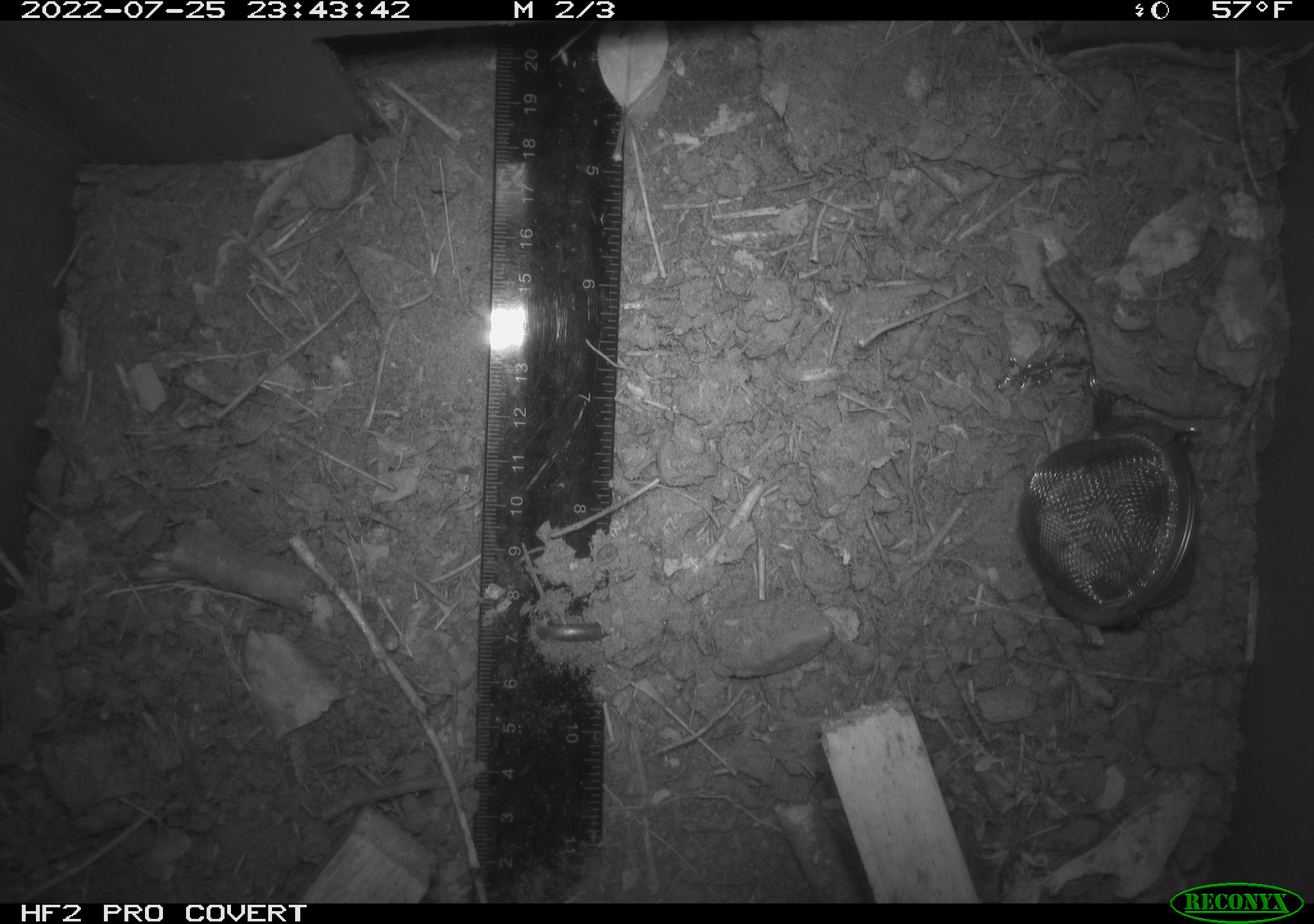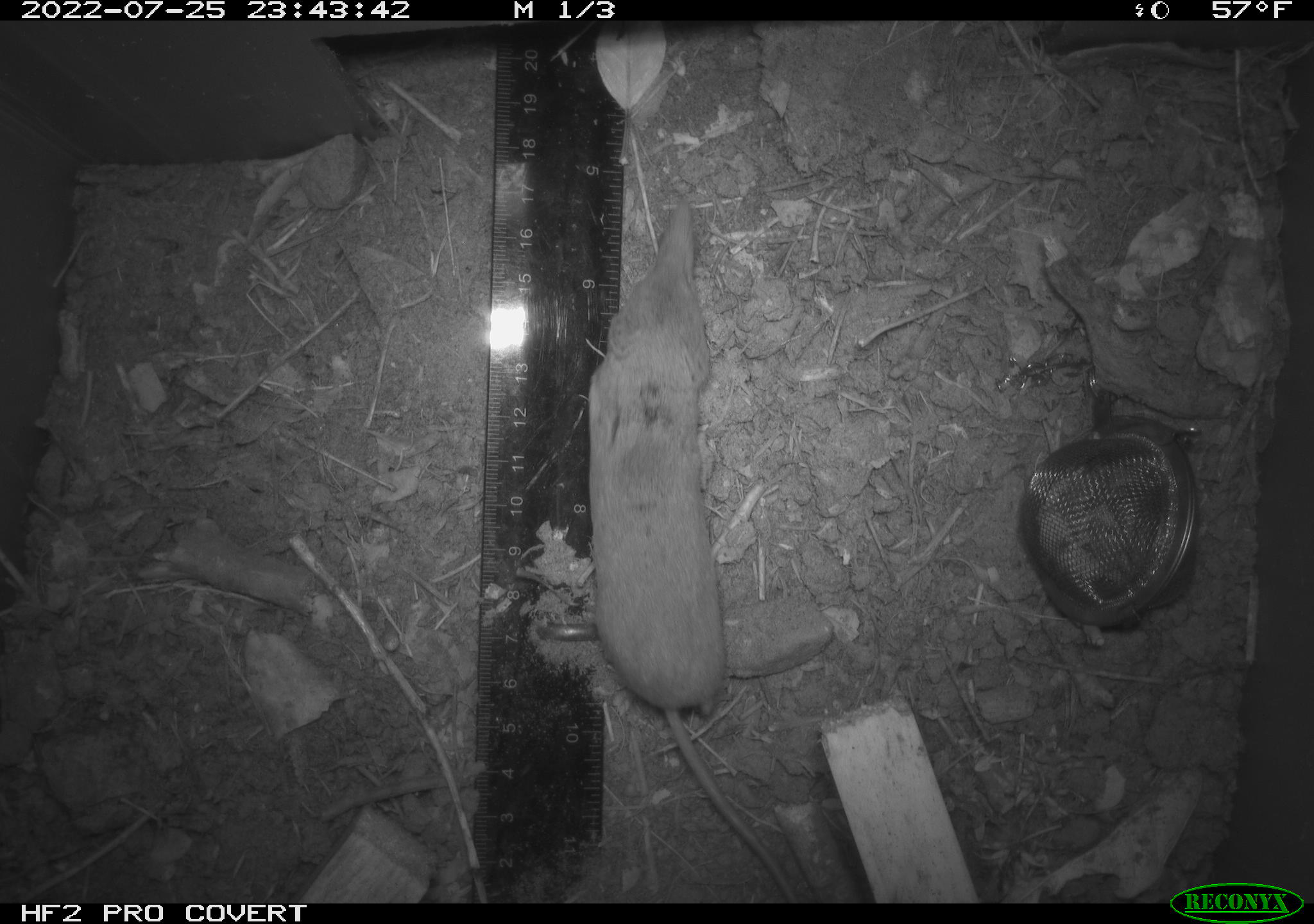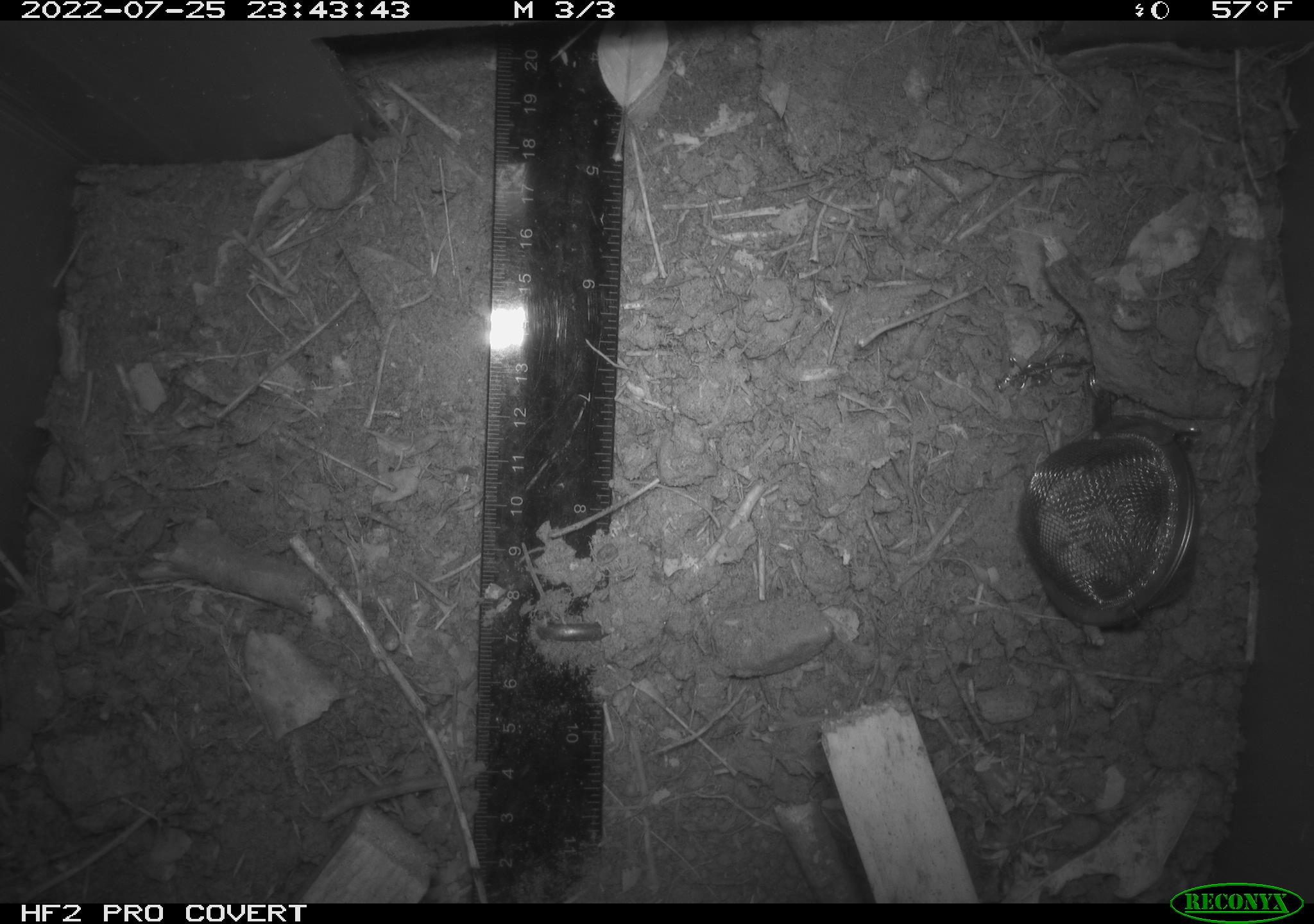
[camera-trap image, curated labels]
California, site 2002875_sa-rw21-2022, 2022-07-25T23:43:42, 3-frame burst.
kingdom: Animalia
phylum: Chordata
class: Mammalia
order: Eulipotyphla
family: Soricidae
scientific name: Soricidae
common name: shrews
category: soricidae family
Soricidae family (shrews) (Soricidae).